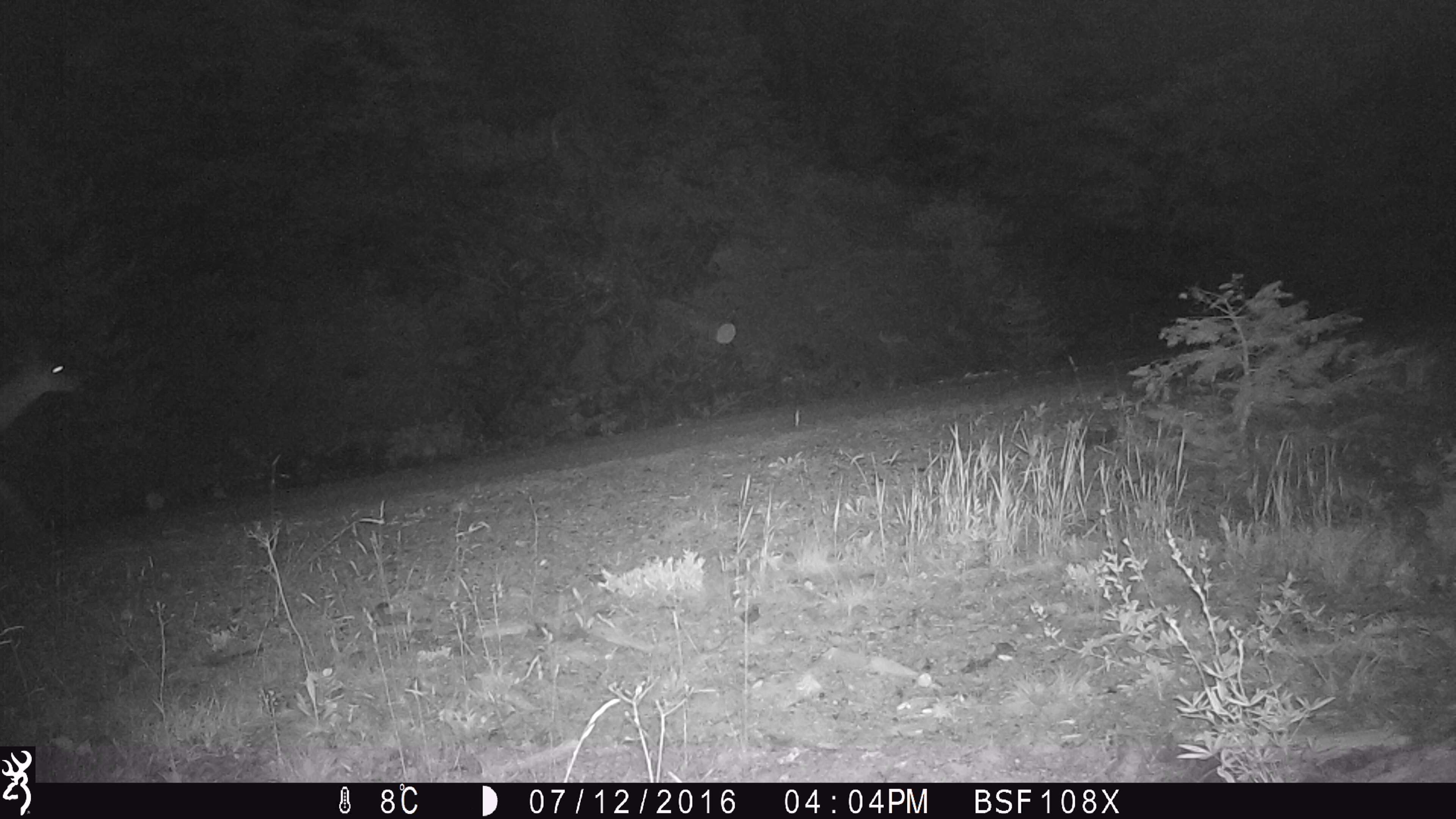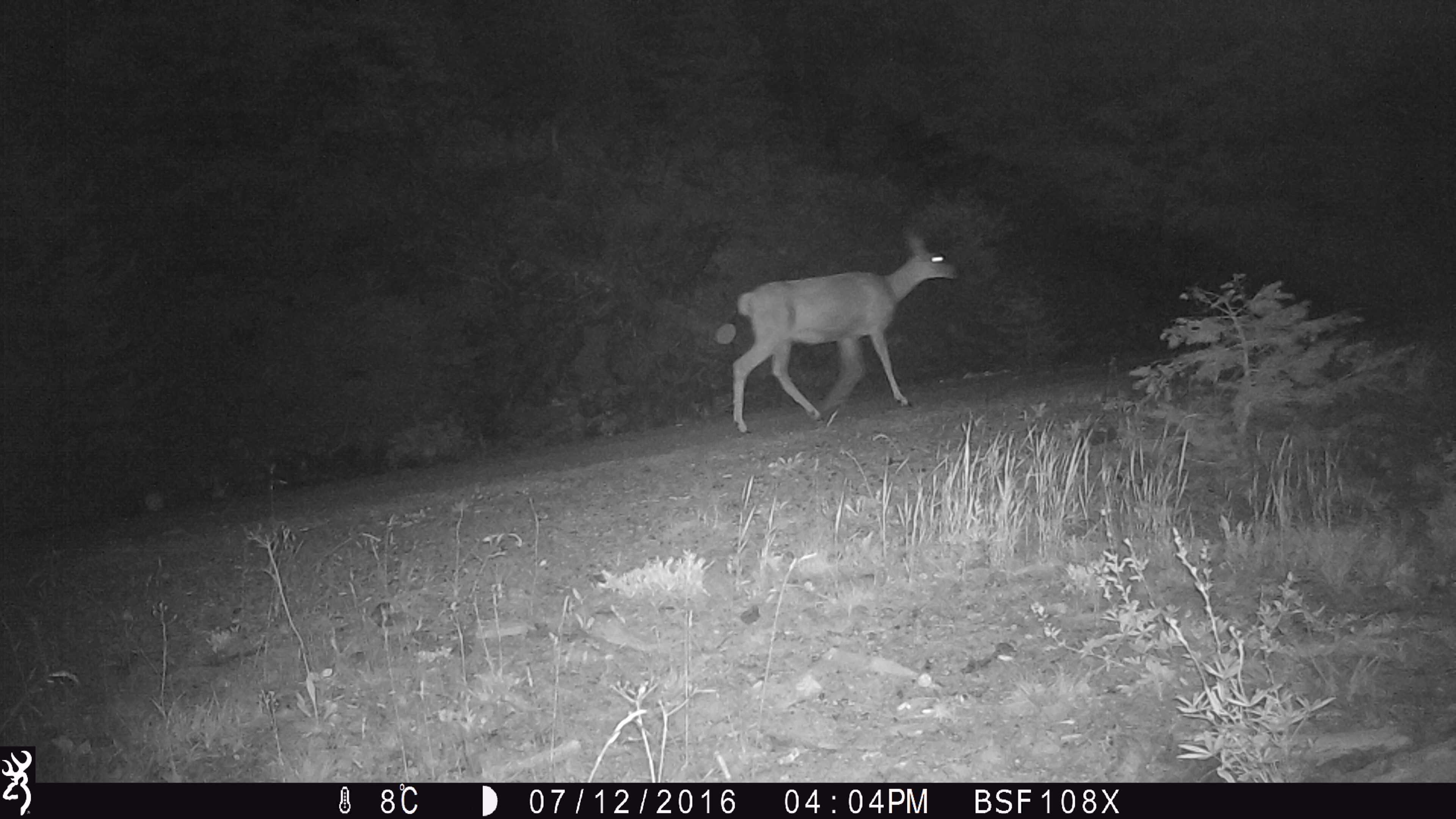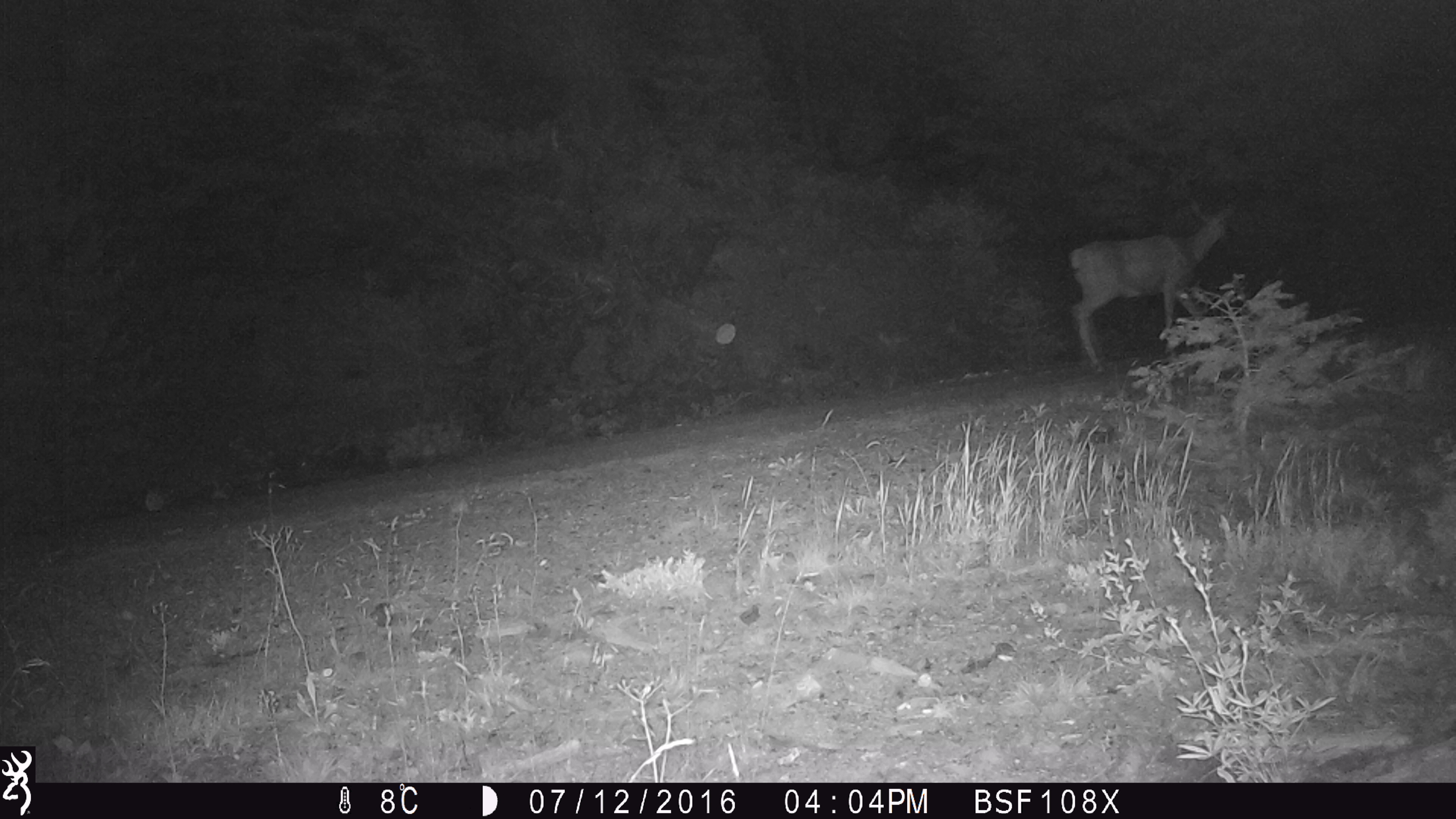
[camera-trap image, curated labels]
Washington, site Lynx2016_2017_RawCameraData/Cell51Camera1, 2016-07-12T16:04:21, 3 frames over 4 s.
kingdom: Animalia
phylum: Chordata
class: Mammalia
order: Artiodactyla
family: Cervidae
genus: Odocoileus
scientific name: Odocoileus hemionus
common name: mule deer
Odocoileus hemionus (mule deer). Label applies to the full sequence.